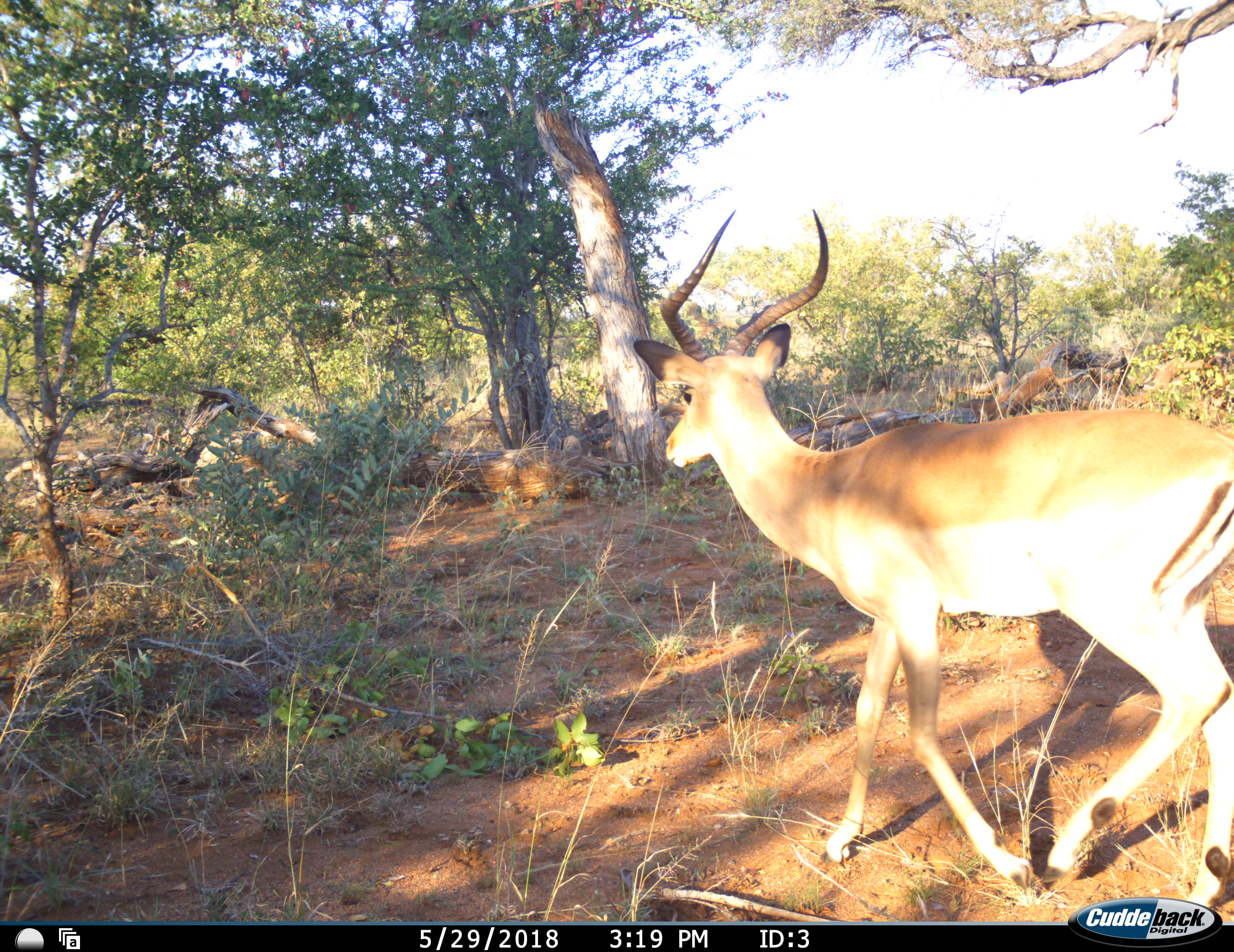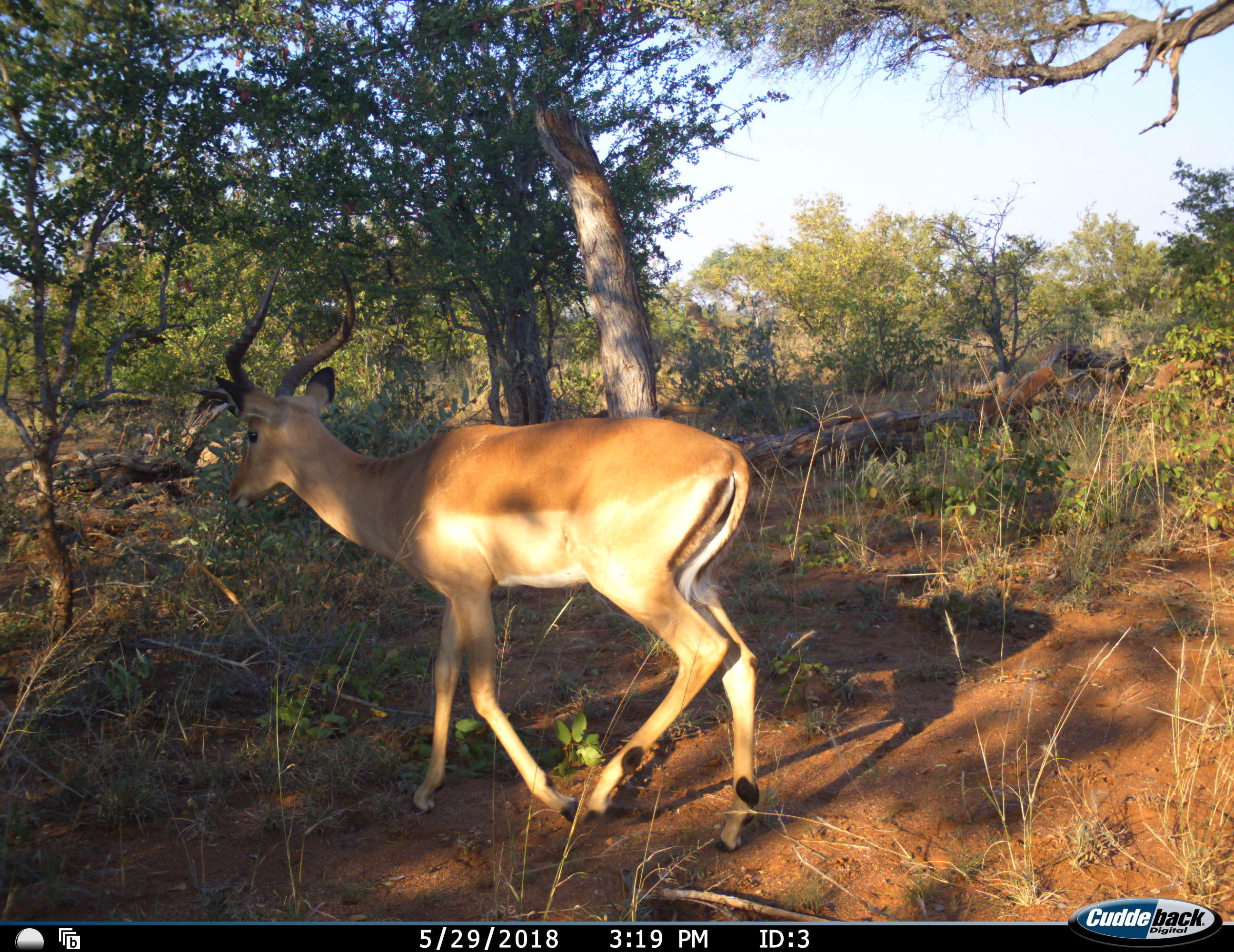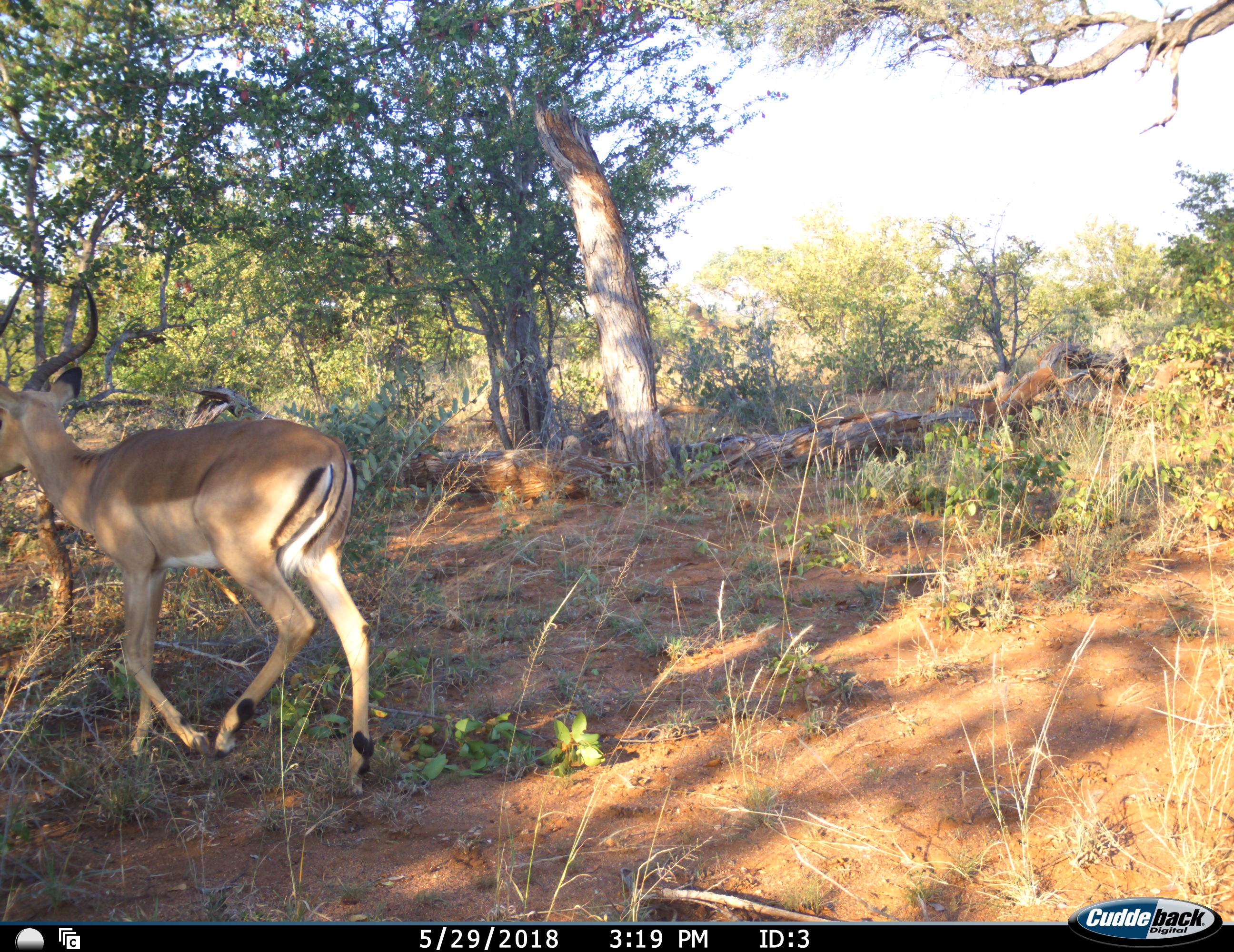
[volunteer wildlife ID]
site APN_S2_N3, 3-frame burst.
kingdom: Animalia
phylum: Chordata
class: Mammalia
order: Artiodactyla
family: Bovidae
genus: Aepyceros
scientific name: Aepyceros melampus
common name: impala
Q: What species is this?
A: Impala (Aepyceros melampus).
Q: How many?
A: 1.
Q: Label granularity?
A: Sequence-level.